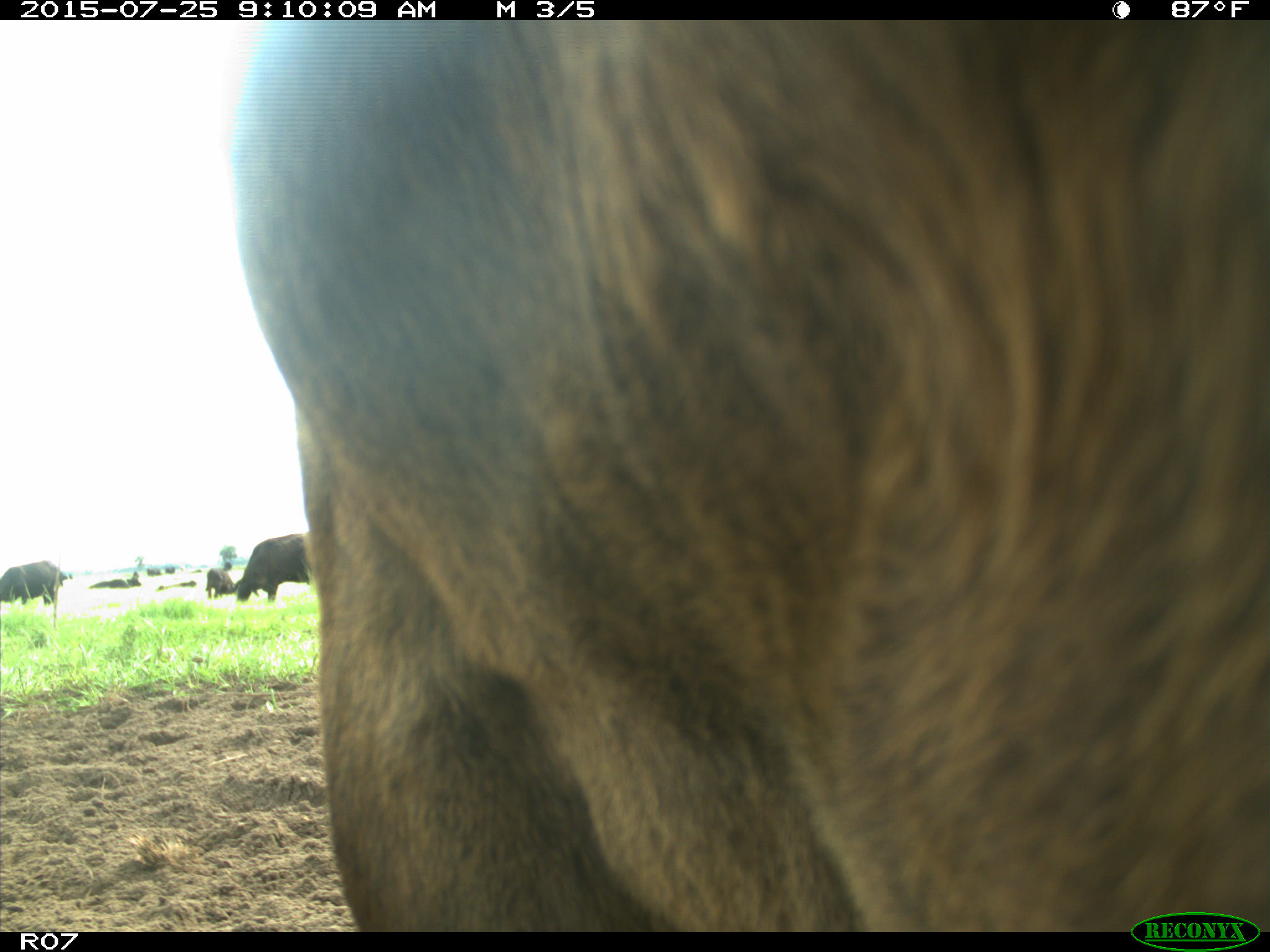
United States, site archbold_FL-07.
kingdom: Animalia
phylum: Chordata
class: Mammalia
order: Artiodactyla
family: Bovidae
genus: Bos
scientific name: Bos taurus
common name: domestic cow